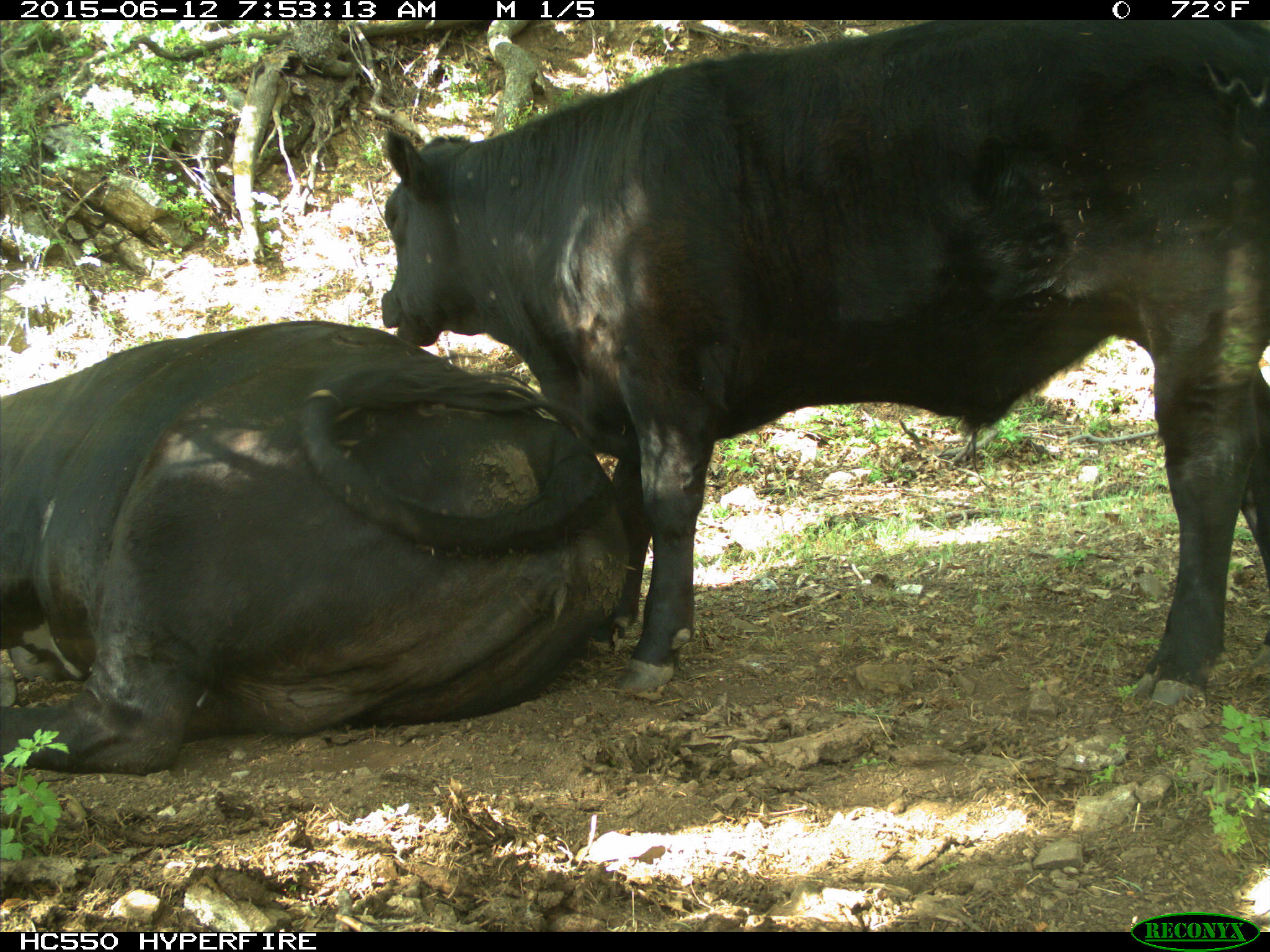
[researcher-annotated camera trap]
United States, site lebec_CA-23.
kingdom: Animalia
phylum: Chordata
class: Mammalia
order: Artiodactyla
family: Bovidae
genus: Bos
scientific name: Bos taurus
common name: domestic cow